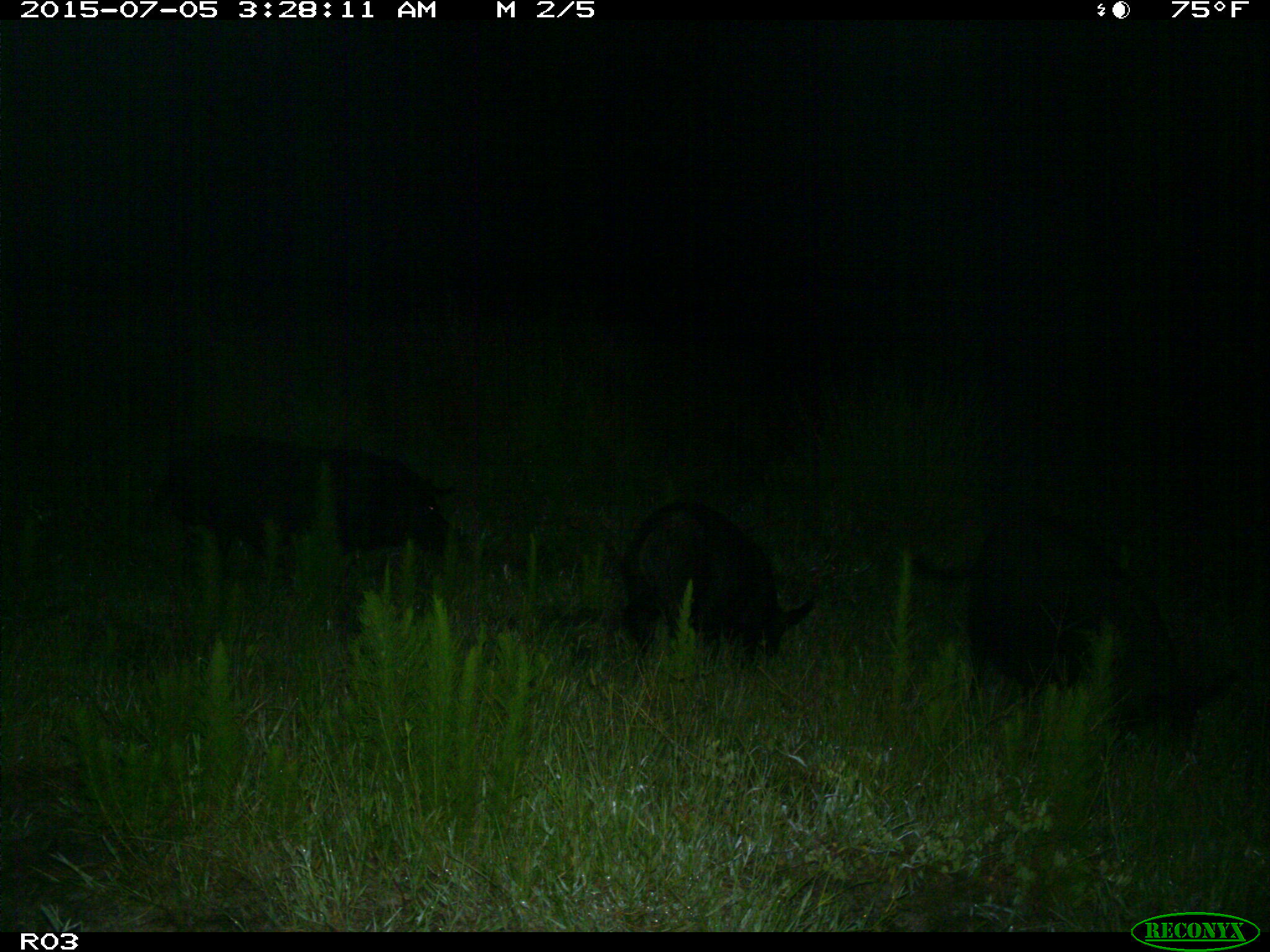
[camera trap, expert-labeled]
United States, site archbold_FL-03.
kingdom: Animalia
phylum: Chordata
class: Mammalia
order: Artiodactyla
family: Suidae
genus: Sus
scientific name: Sus scrofa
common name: wild boar